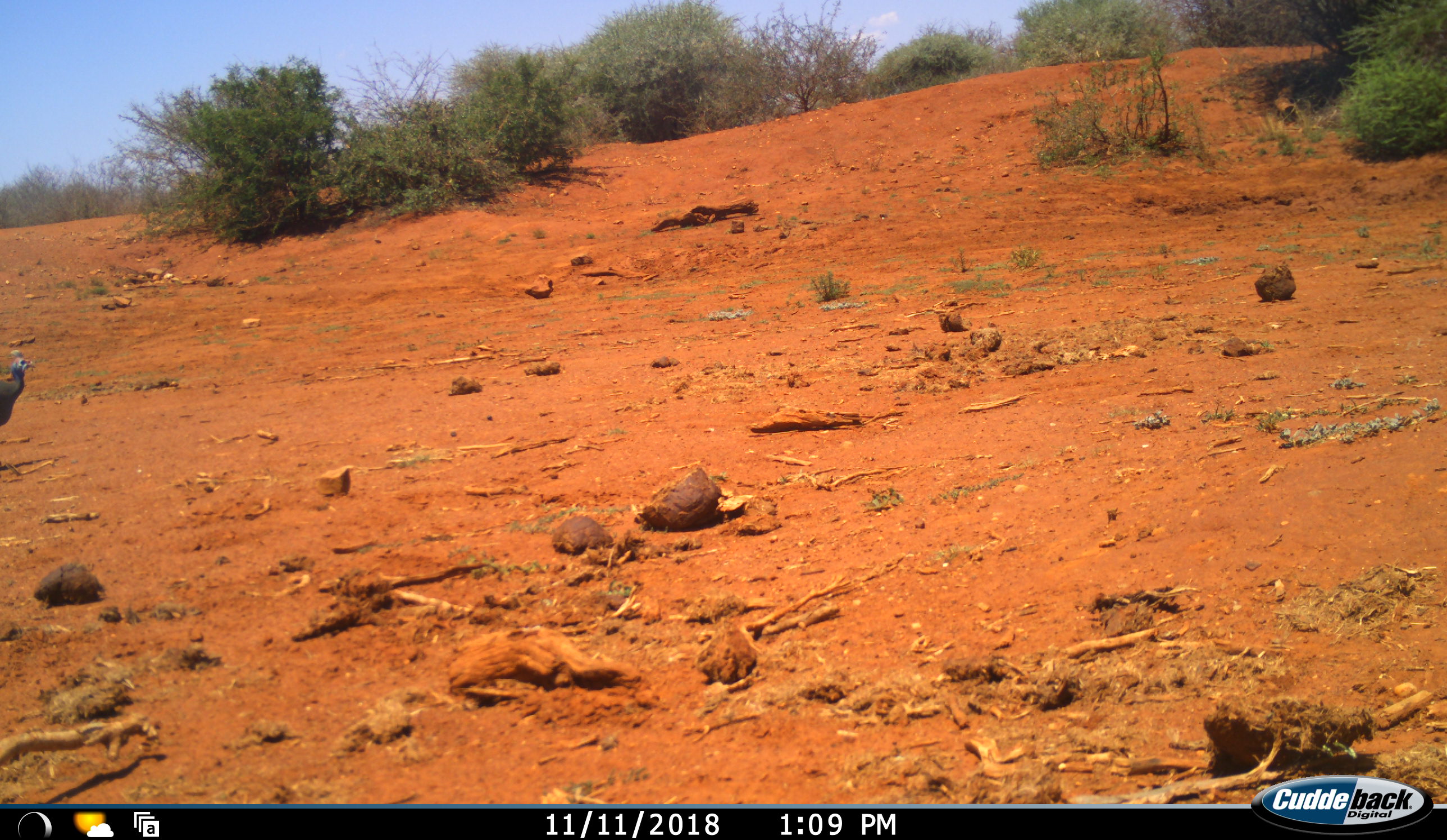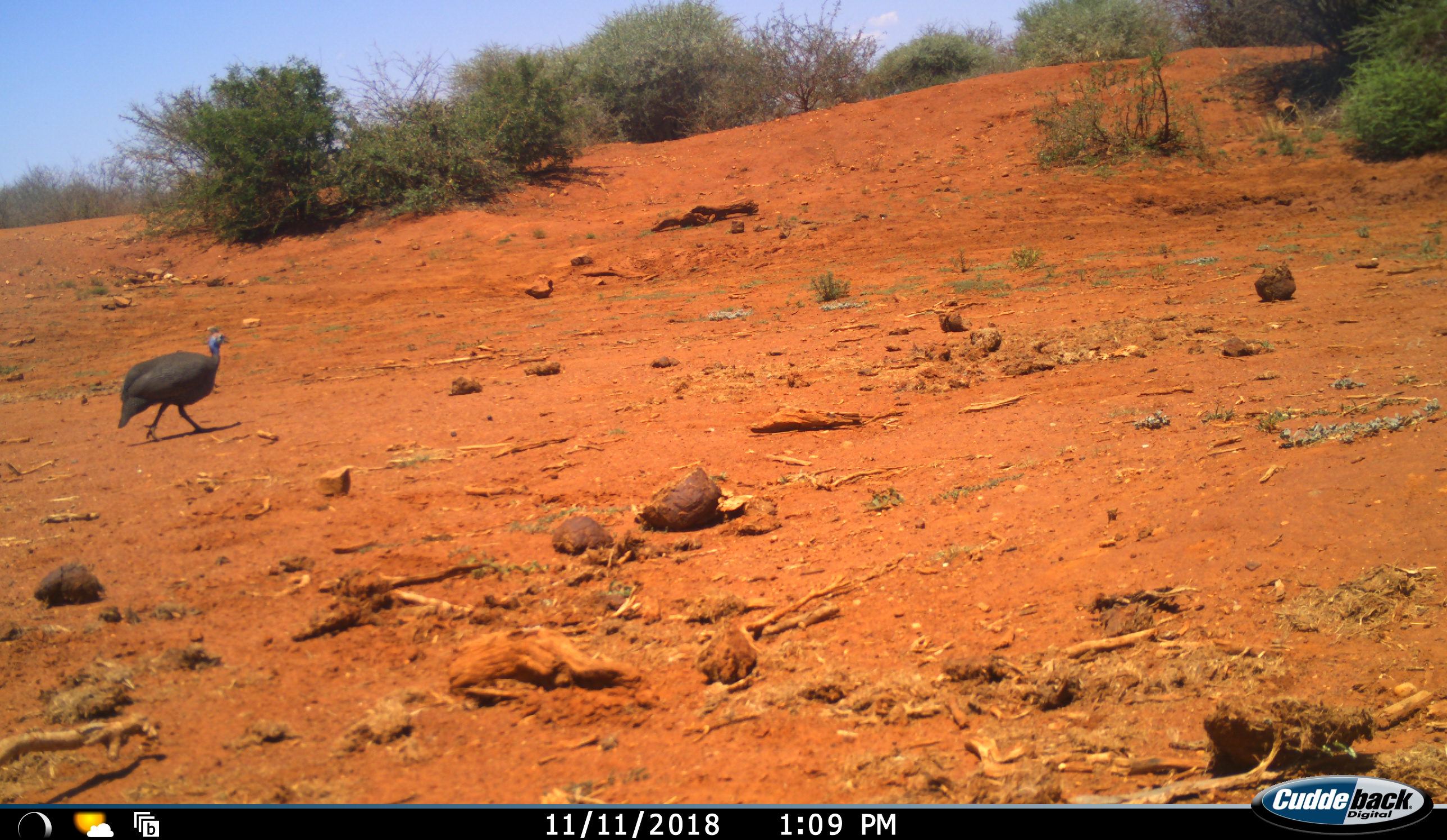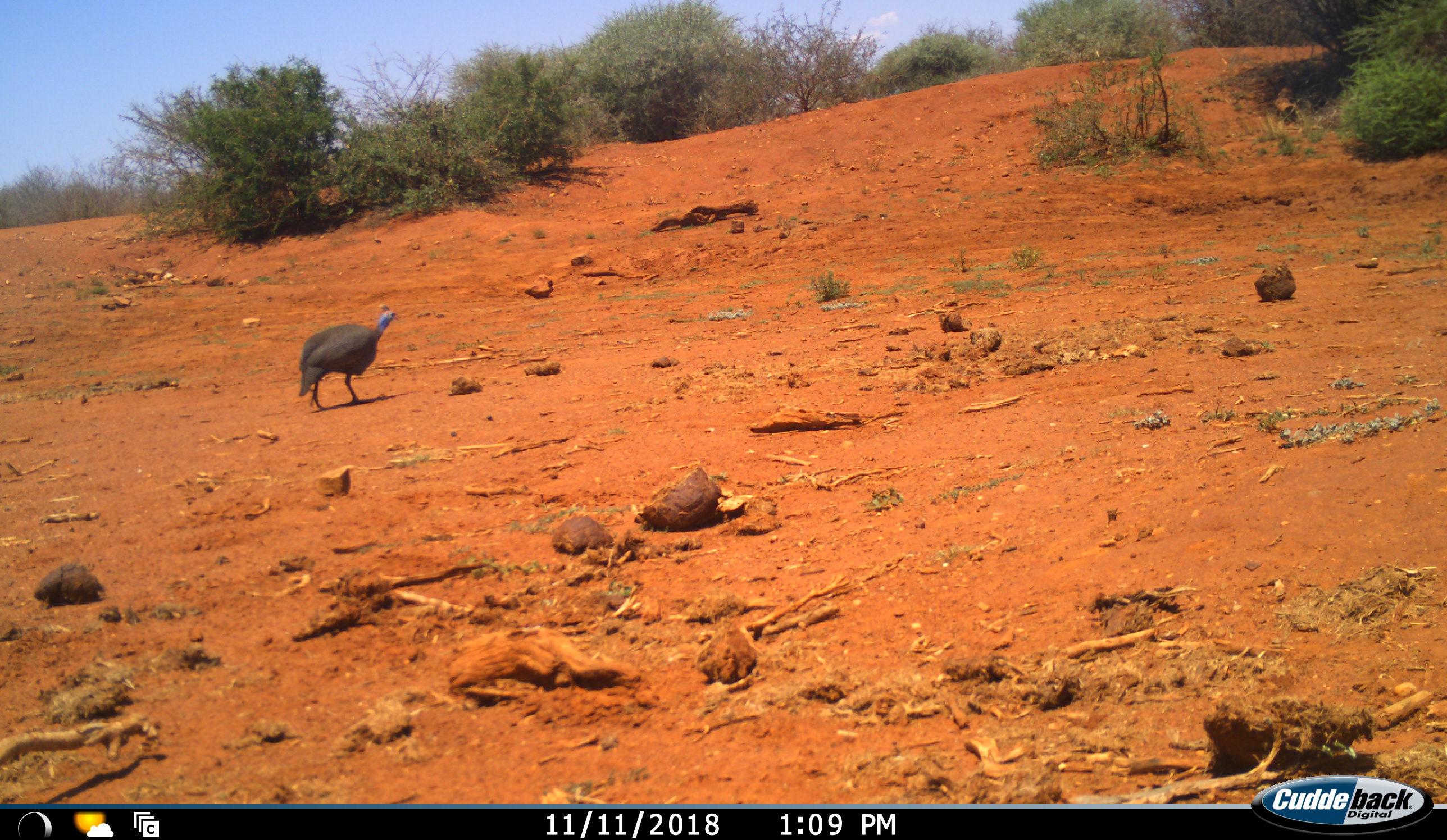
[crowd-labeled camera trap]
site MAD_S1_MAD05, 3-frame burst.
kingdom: Animalia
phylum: Chordata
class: Aves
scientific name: Aves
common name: bird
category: birdother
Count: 1.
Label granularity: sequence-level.